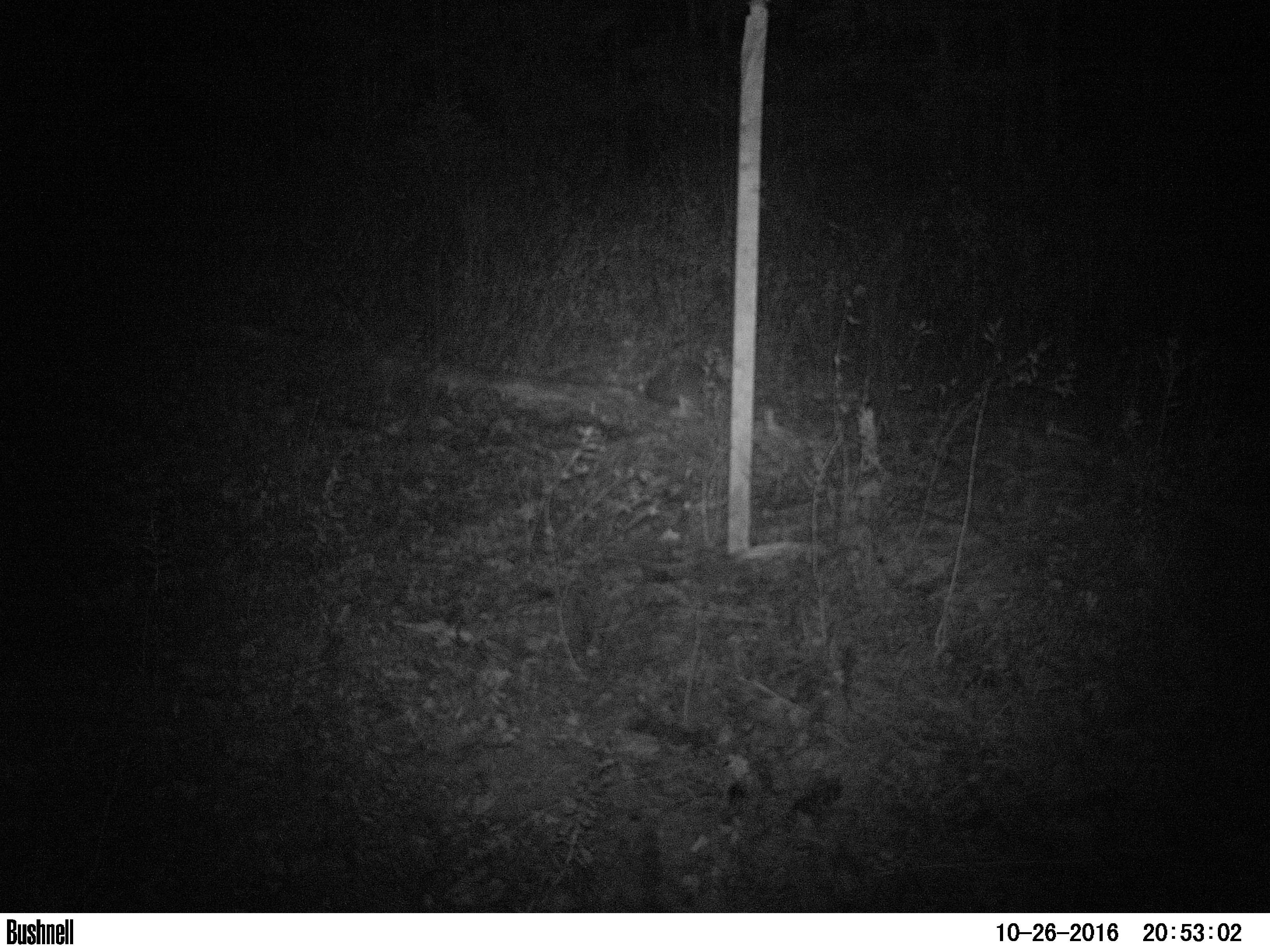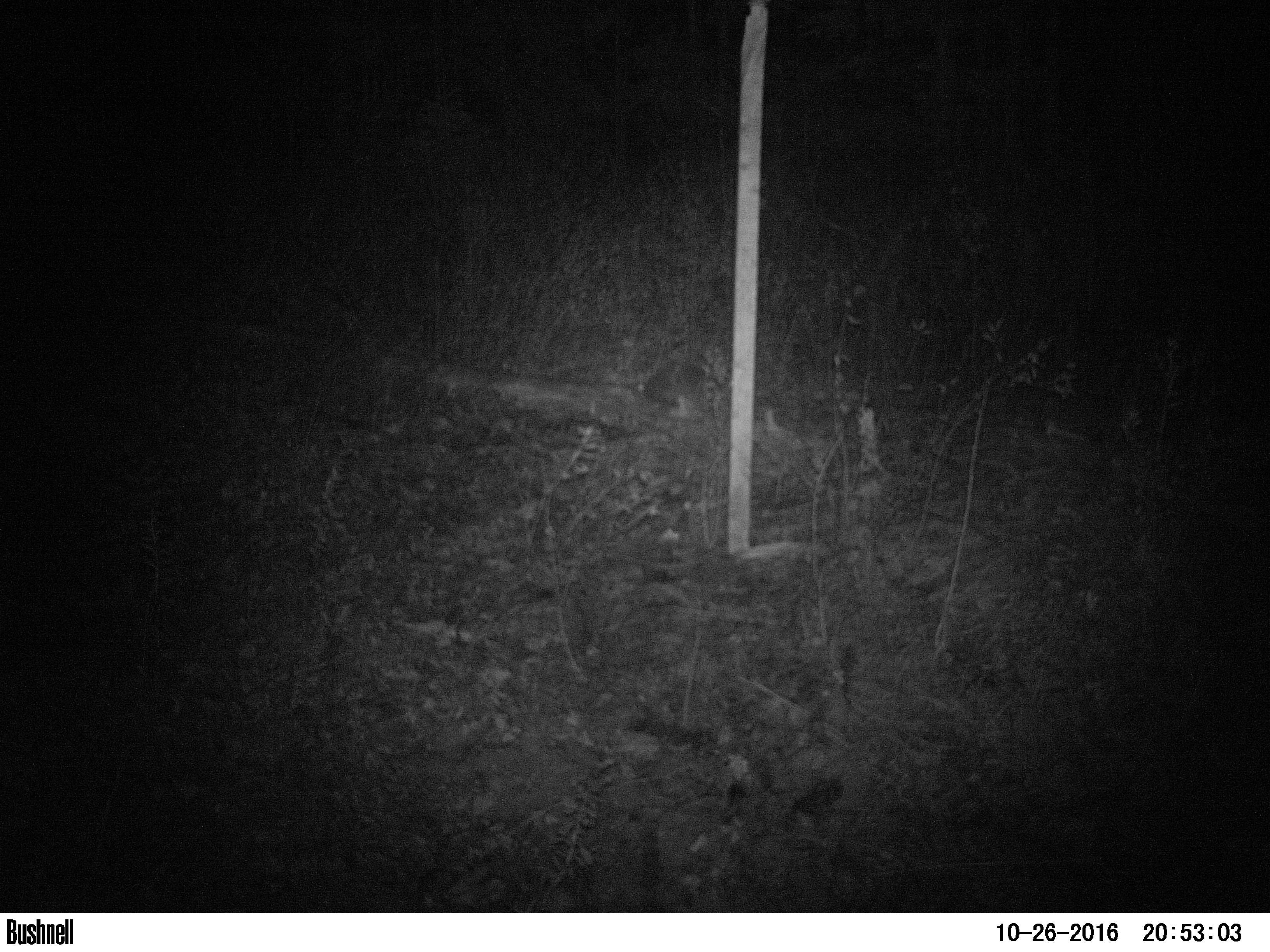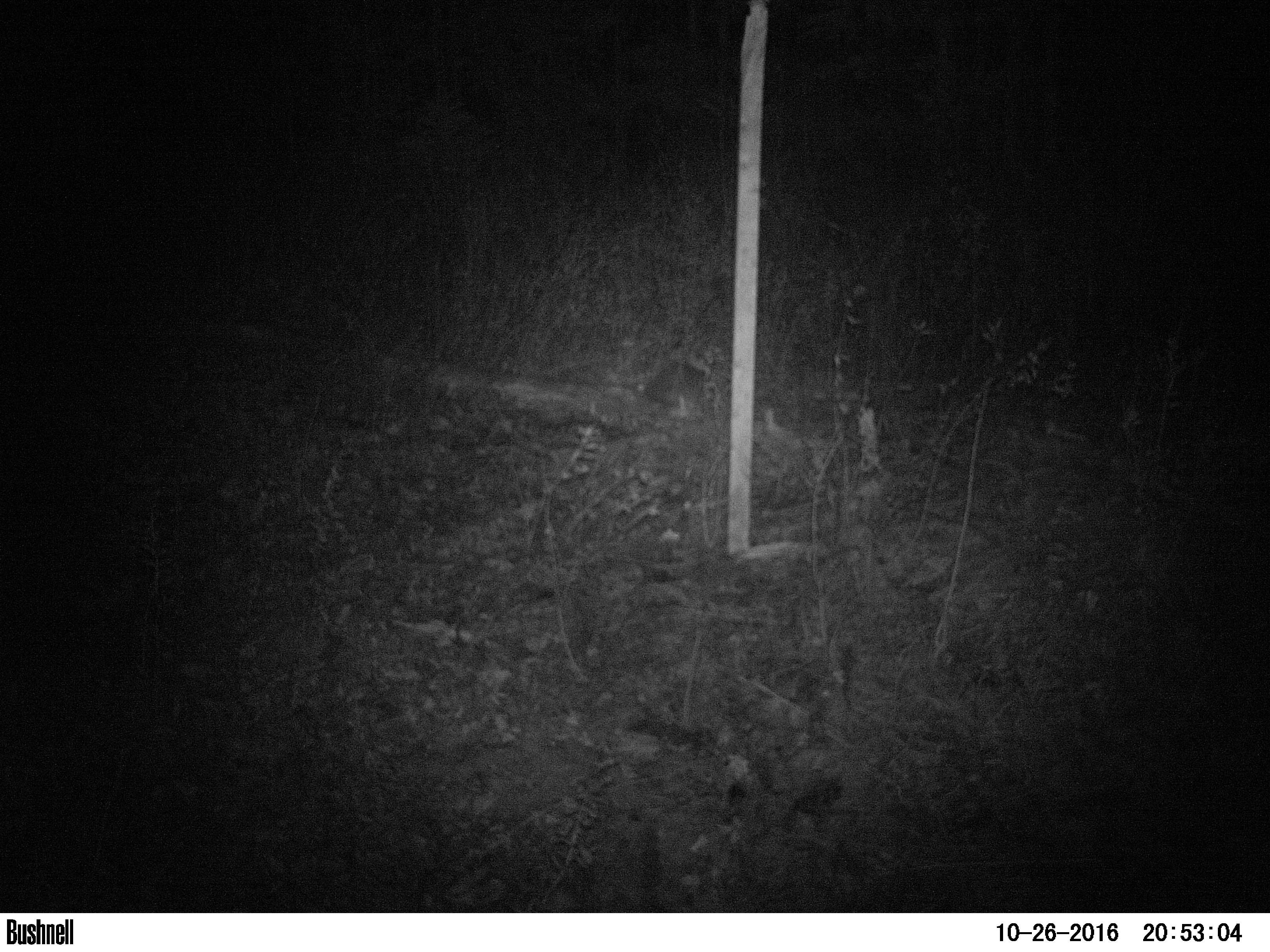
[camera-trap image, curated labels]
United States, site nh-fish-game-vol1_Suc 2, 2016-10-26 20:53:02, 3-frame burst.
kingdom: Animalia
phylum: Chordata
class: Mammalia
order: Lagomorpha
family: Leporidae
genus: Lepus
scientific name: Lepus americanus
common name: snowshoe hare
Snowshoe hare (Lepus americanus).